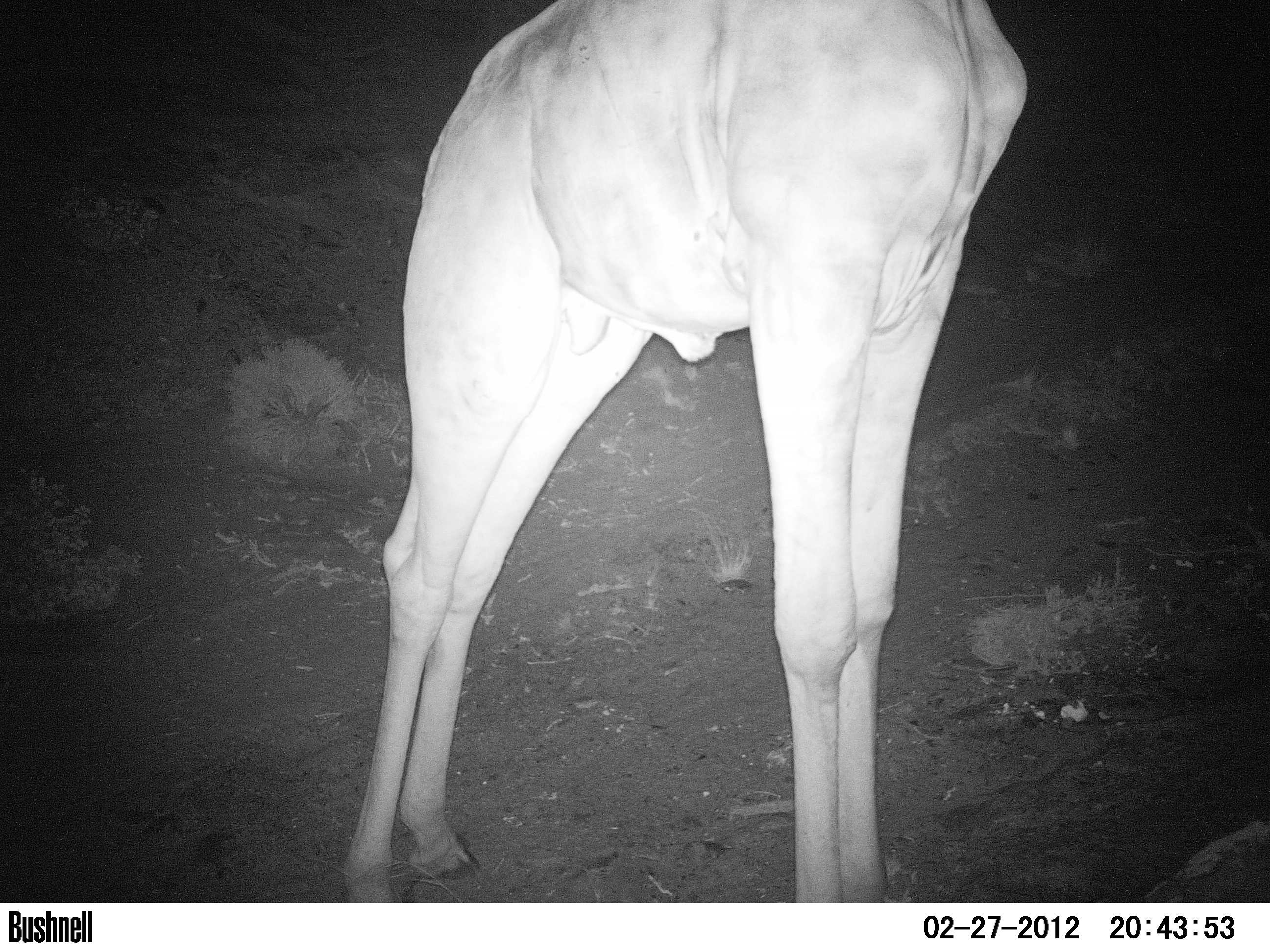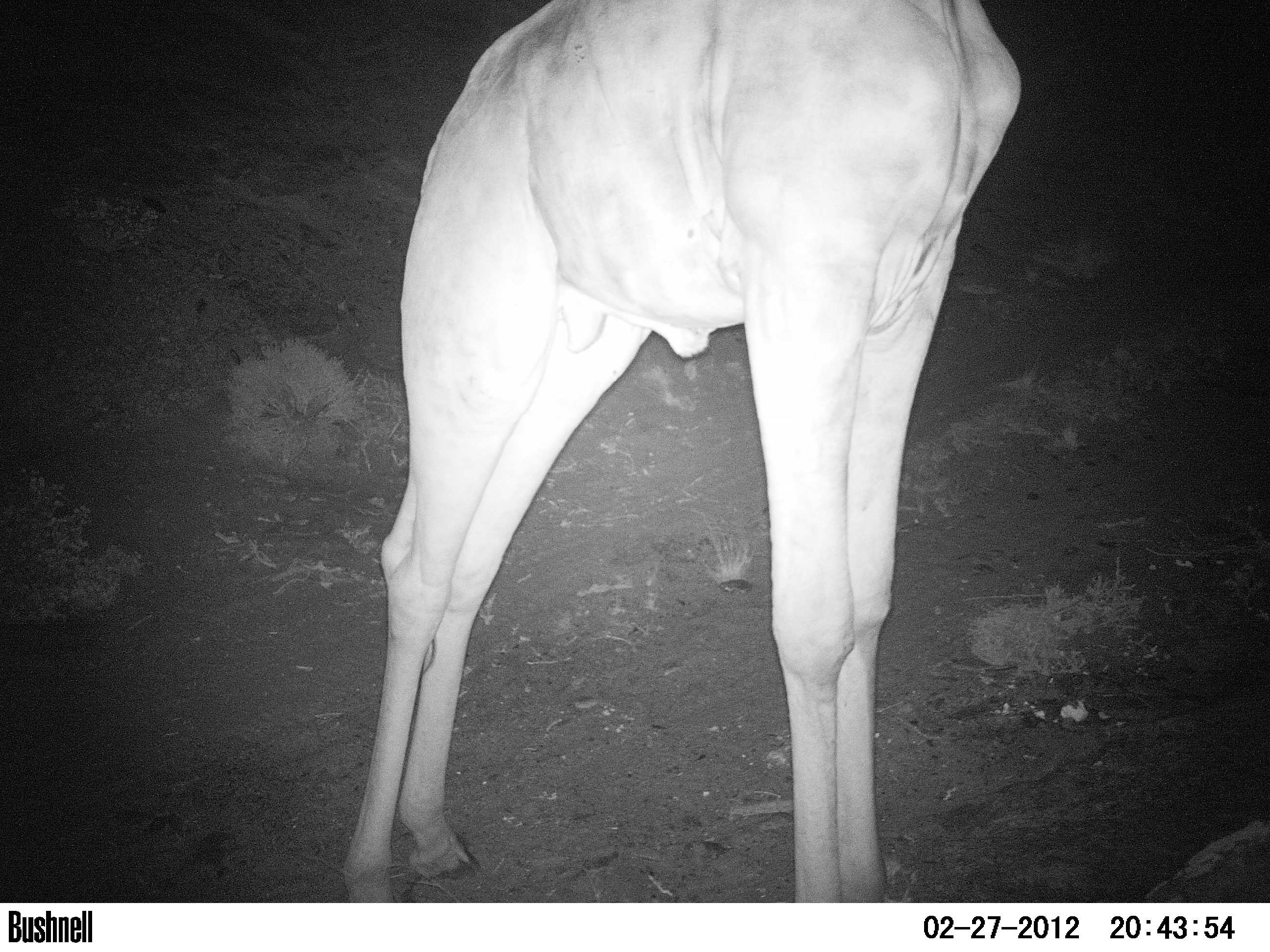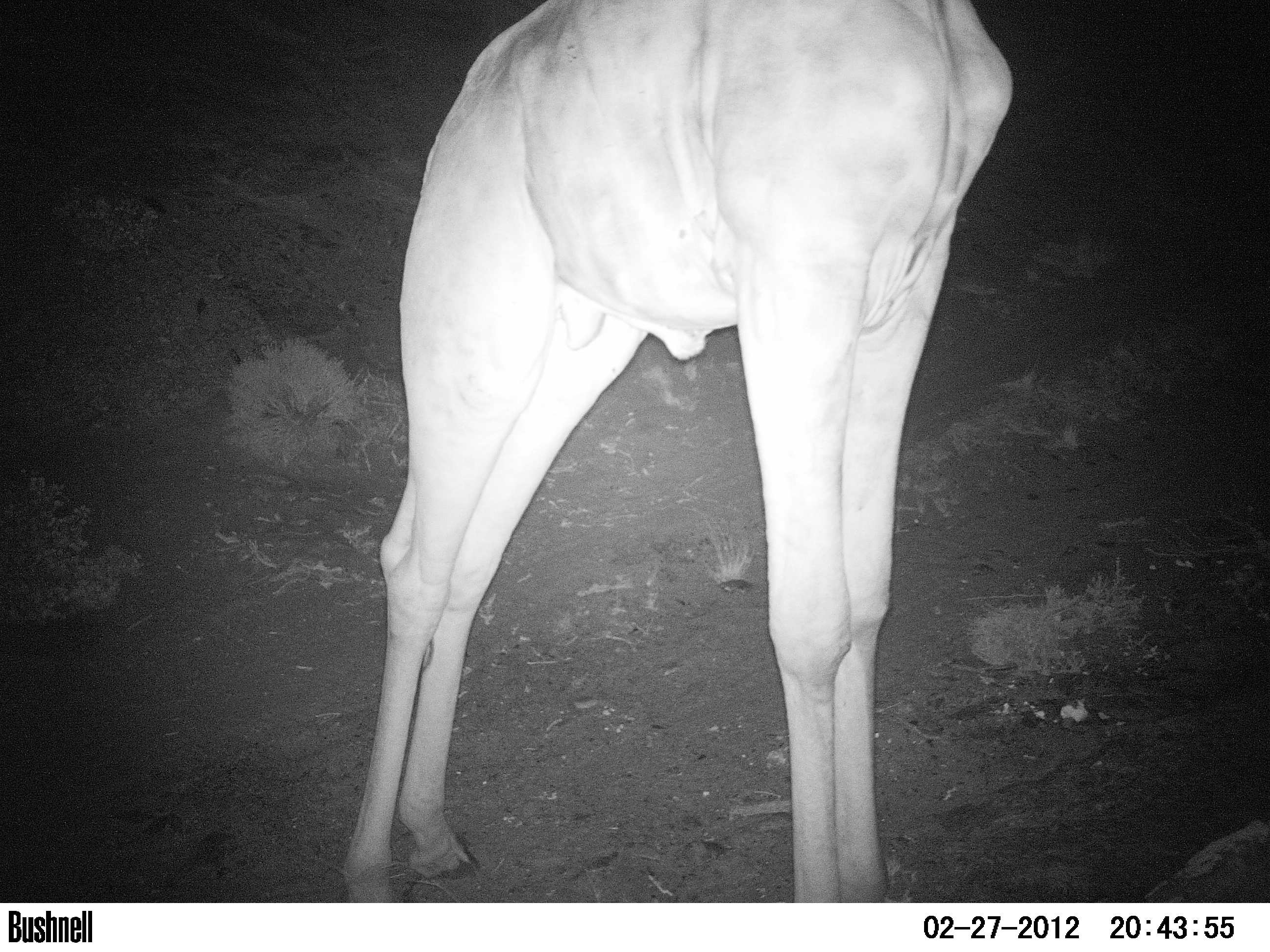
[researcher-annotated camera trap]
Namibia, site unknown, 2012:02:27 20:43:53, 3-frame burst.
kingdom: Animalia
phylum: Chordata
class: Mammalia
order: Artiodactyla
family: Giraffidae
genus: Giraffa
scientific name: Giraffa camelopardalis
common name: giraffe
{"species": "Giraffa camelopardalis (giraffe)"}